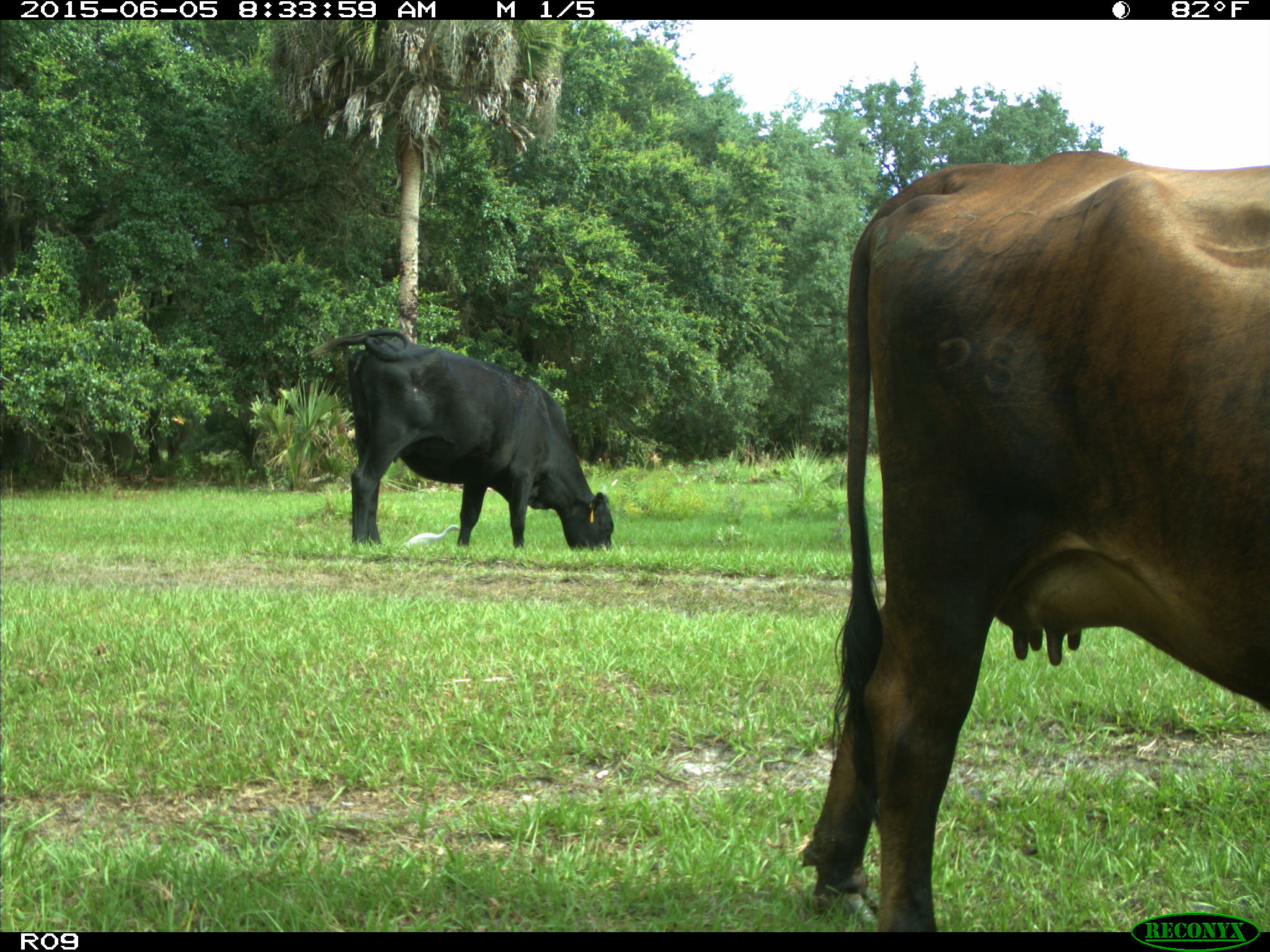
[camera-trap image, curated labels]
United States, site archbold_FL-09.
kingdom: Animalia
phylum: Chordata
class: Mammalia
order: Artiodactyla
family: Bovidae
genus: Bos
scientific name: Bos taurus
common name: domestic cow